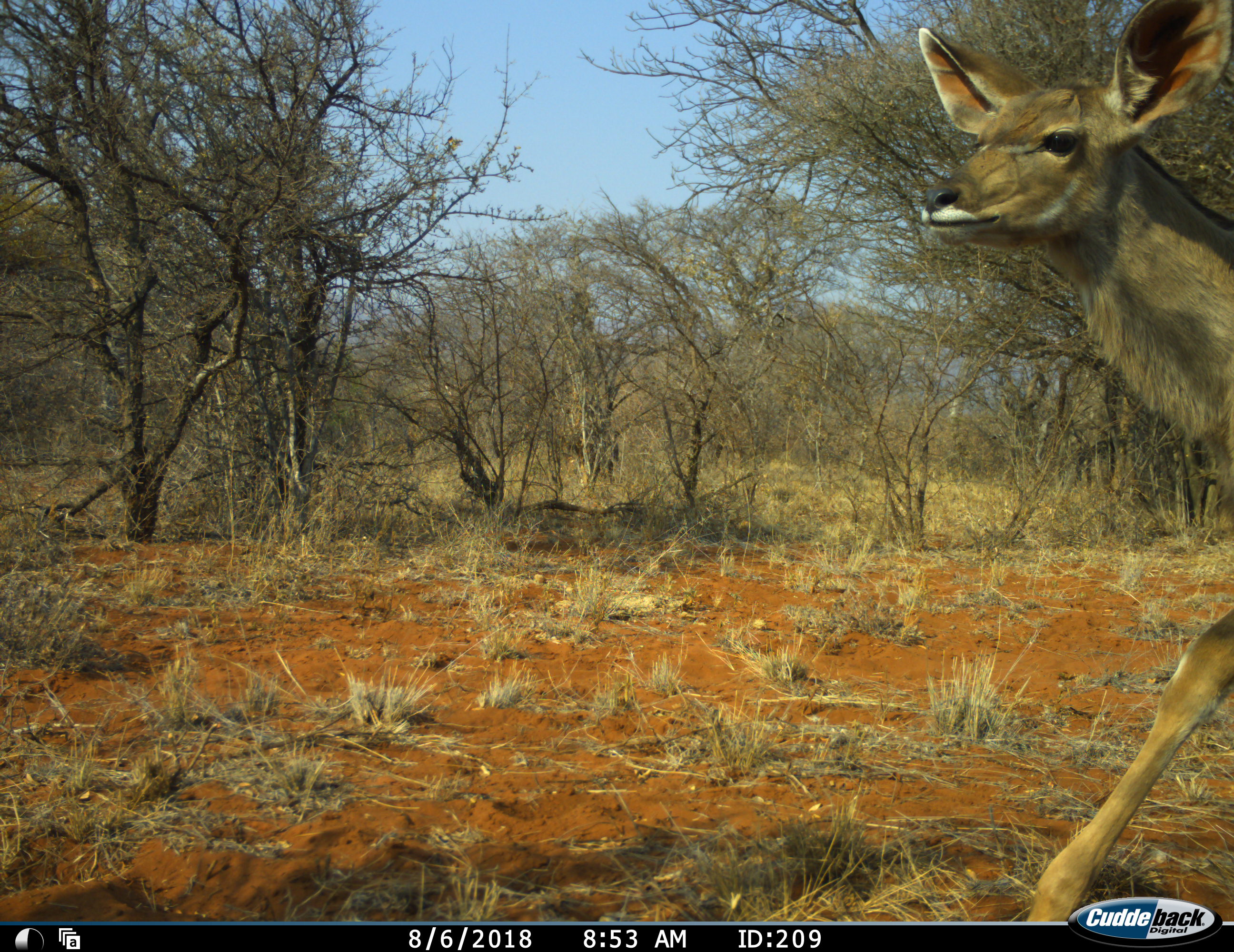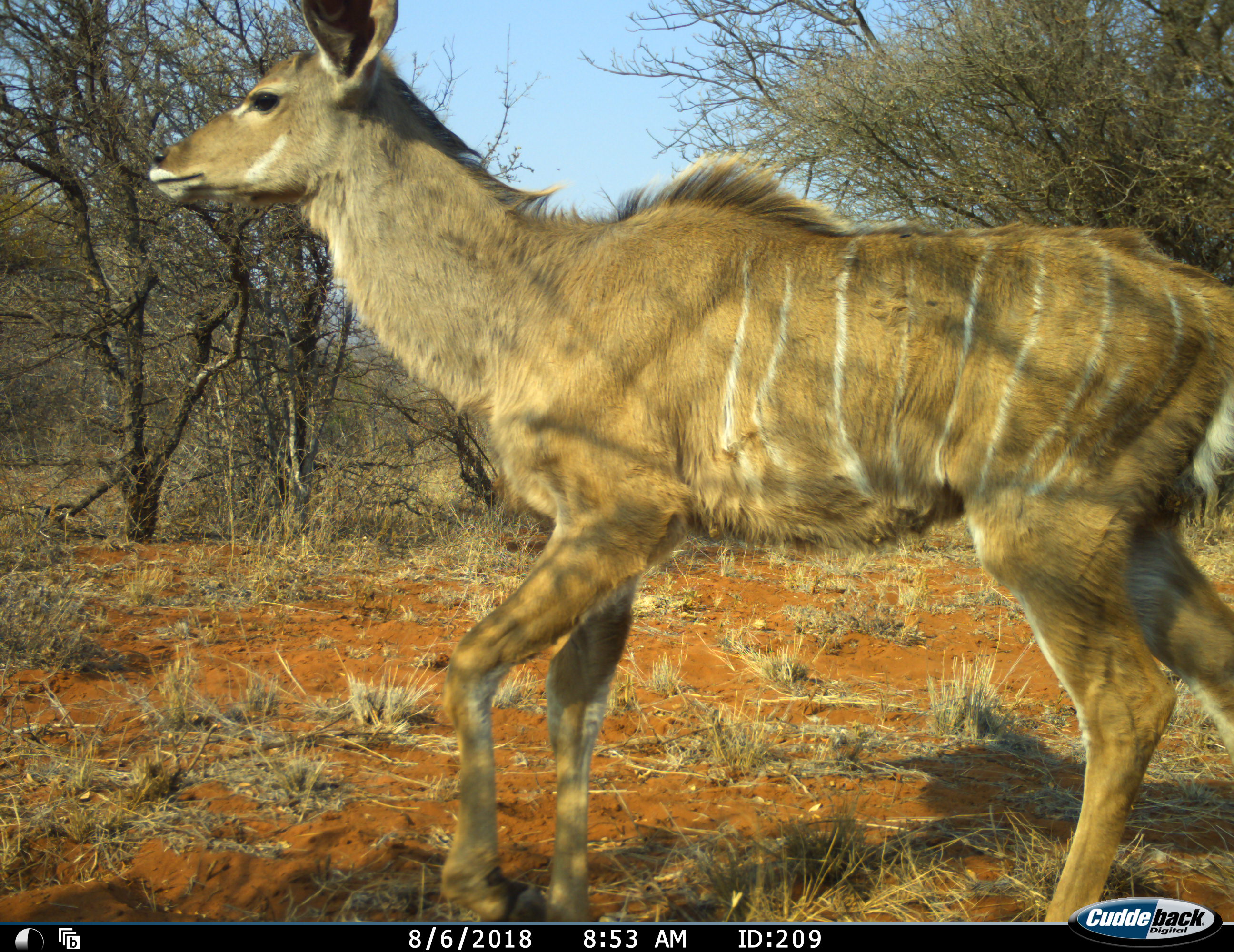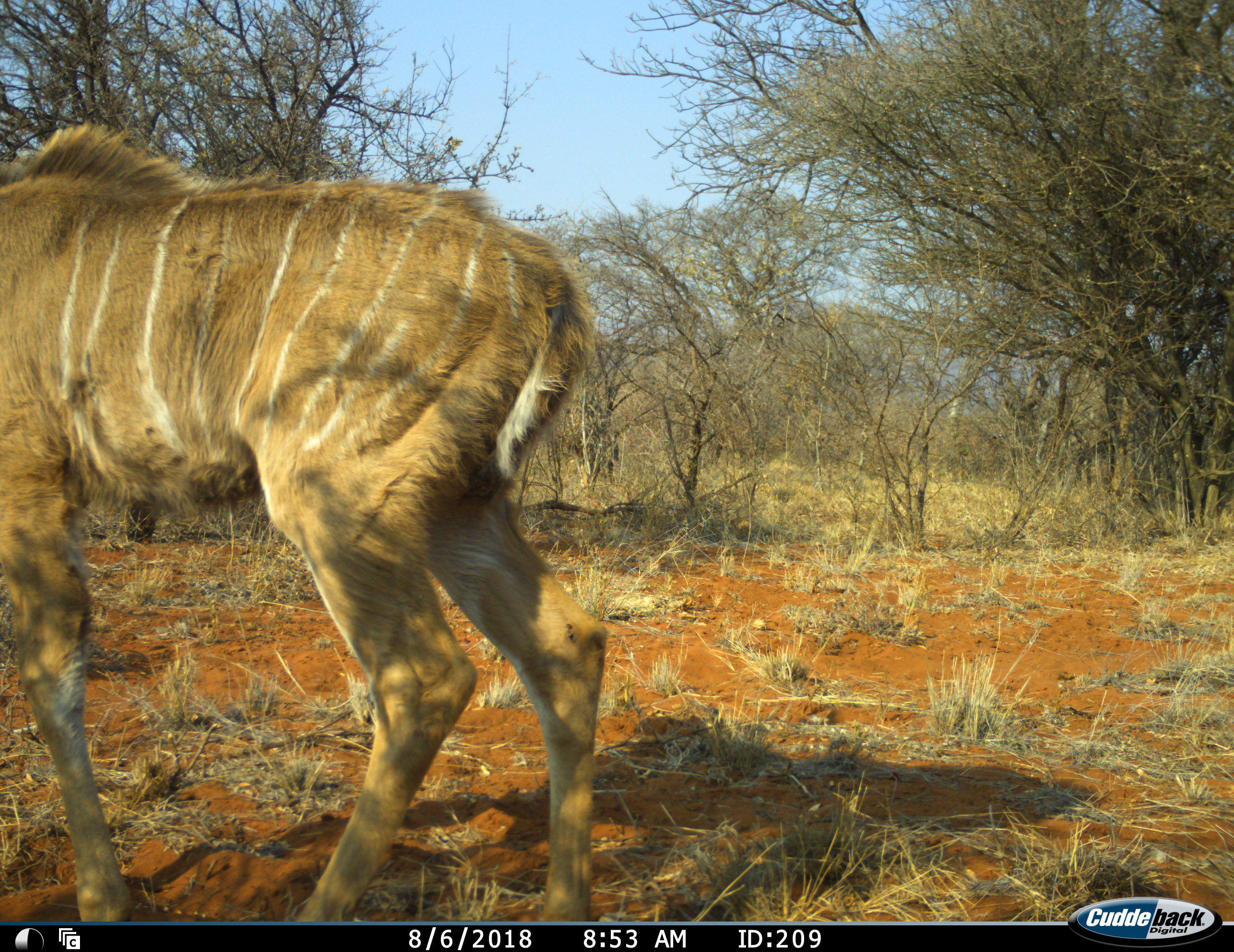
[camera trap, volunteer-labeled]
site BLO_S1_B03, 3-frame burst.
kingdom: Animalia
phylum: Chordata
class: Mammalia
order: Artiodactyla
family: Bovidae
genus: Tragelaphus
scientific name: Tragelaphus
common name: kudu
Kudu (Tragelaphus), count 1. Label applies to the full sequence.